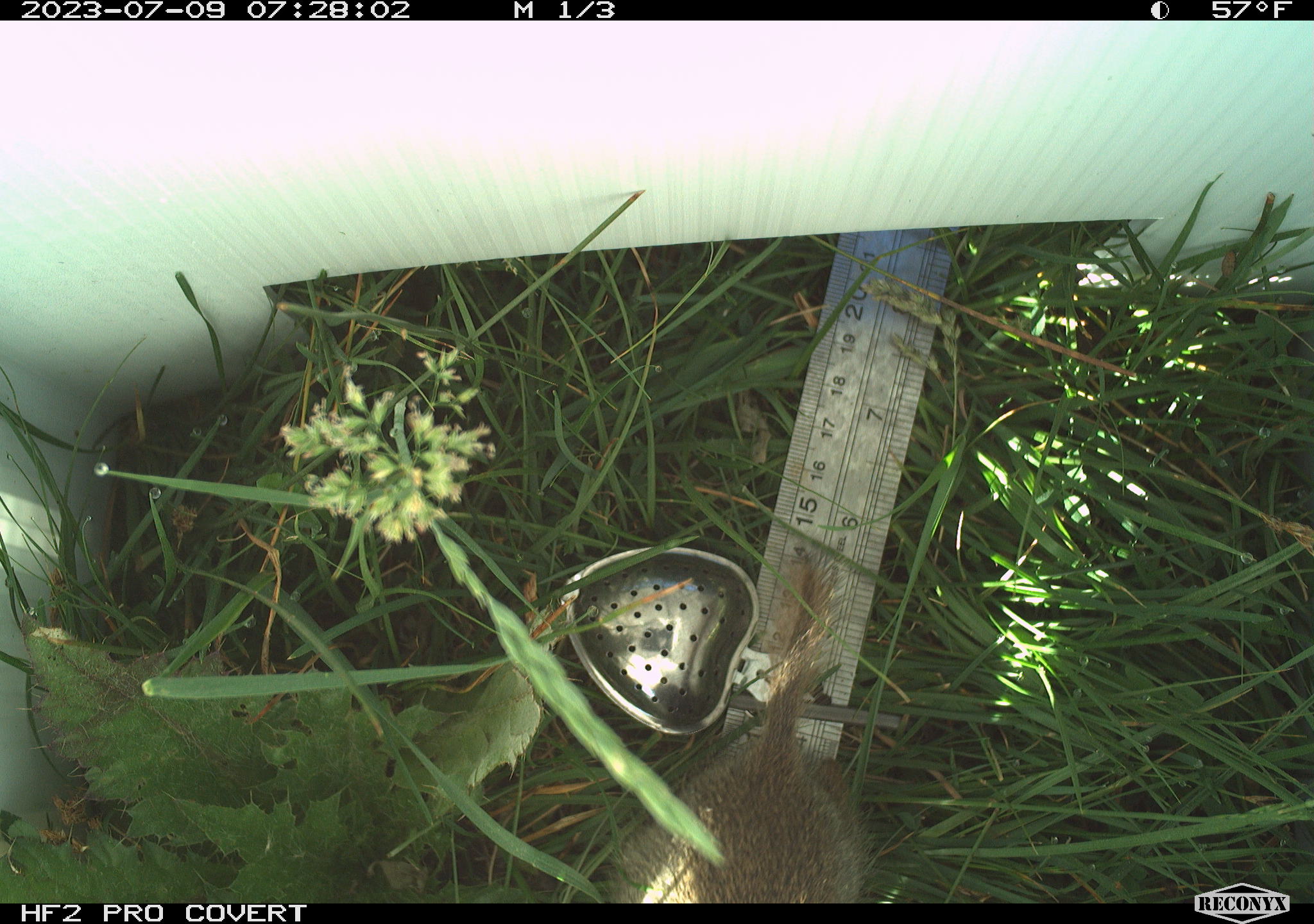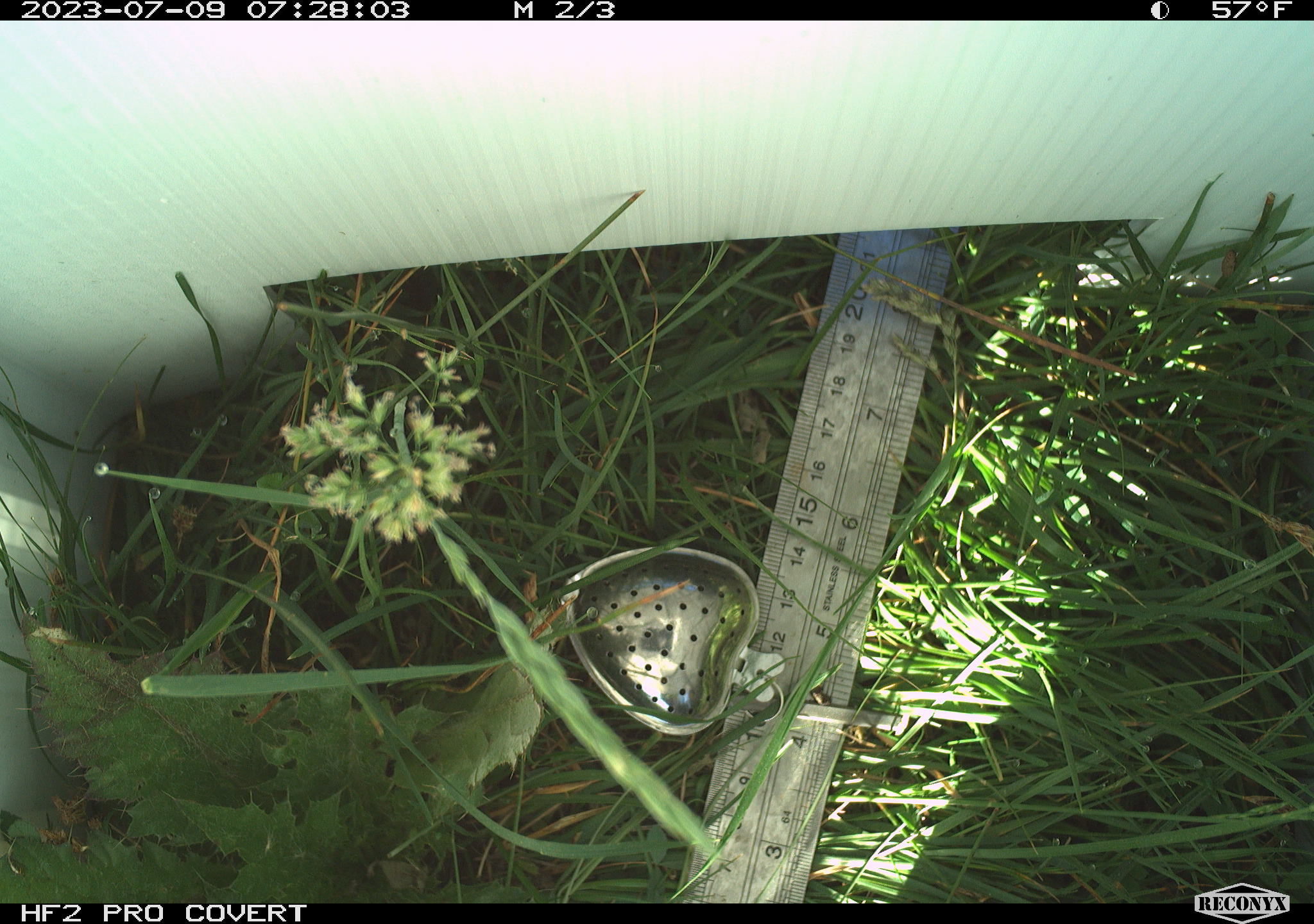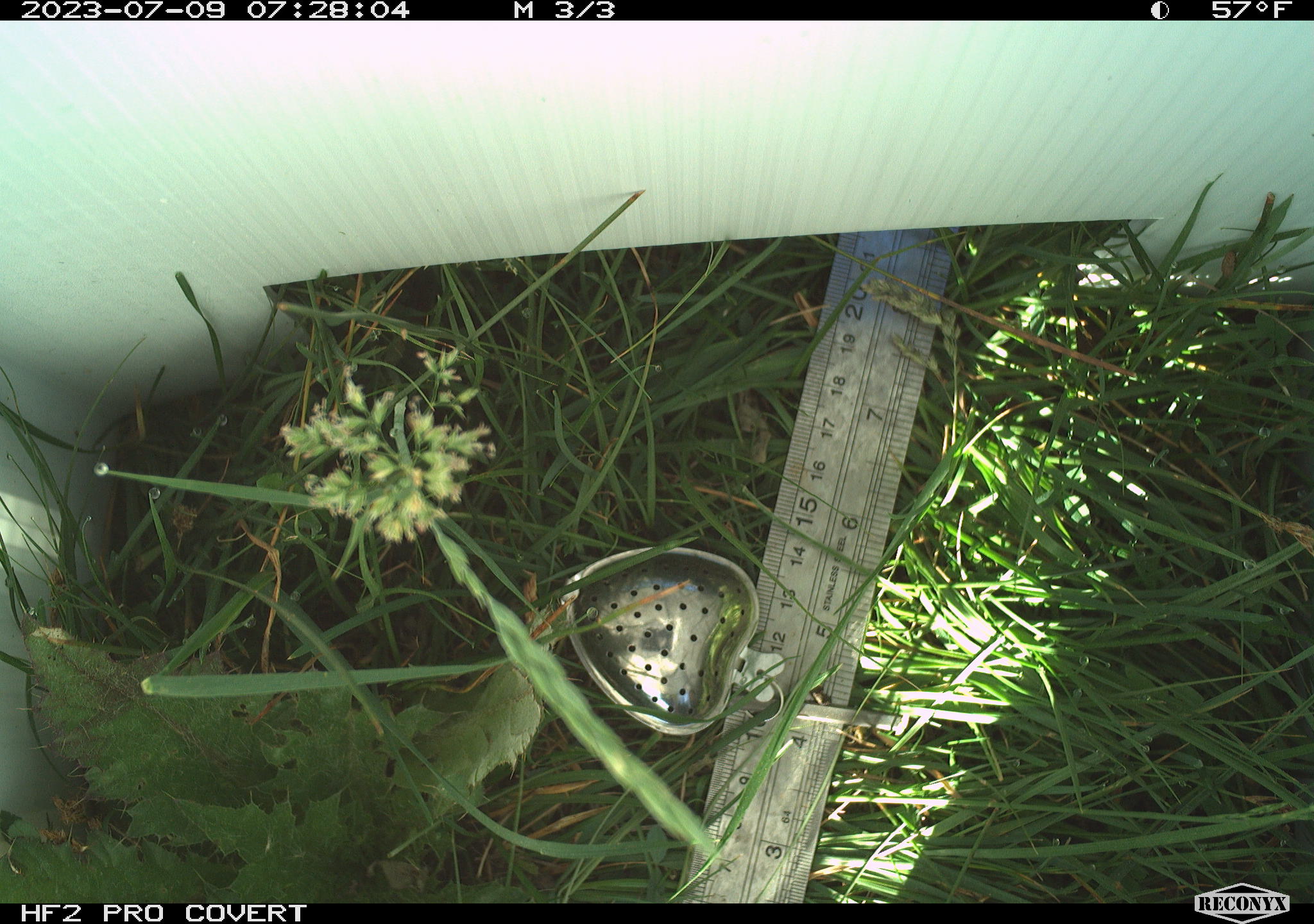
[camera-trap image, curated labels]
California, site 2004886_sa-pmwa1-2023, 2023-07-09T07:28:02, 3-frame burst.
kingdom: Animalia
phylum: Chordata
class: Mammalia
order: Rodentia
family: Sciuridae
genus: Urocitellus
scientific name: Urocitellus beldingi beldingi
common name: belding's ground squirrel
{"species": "belding's ground squirrel (Urocitellus beldingi beldingi)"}